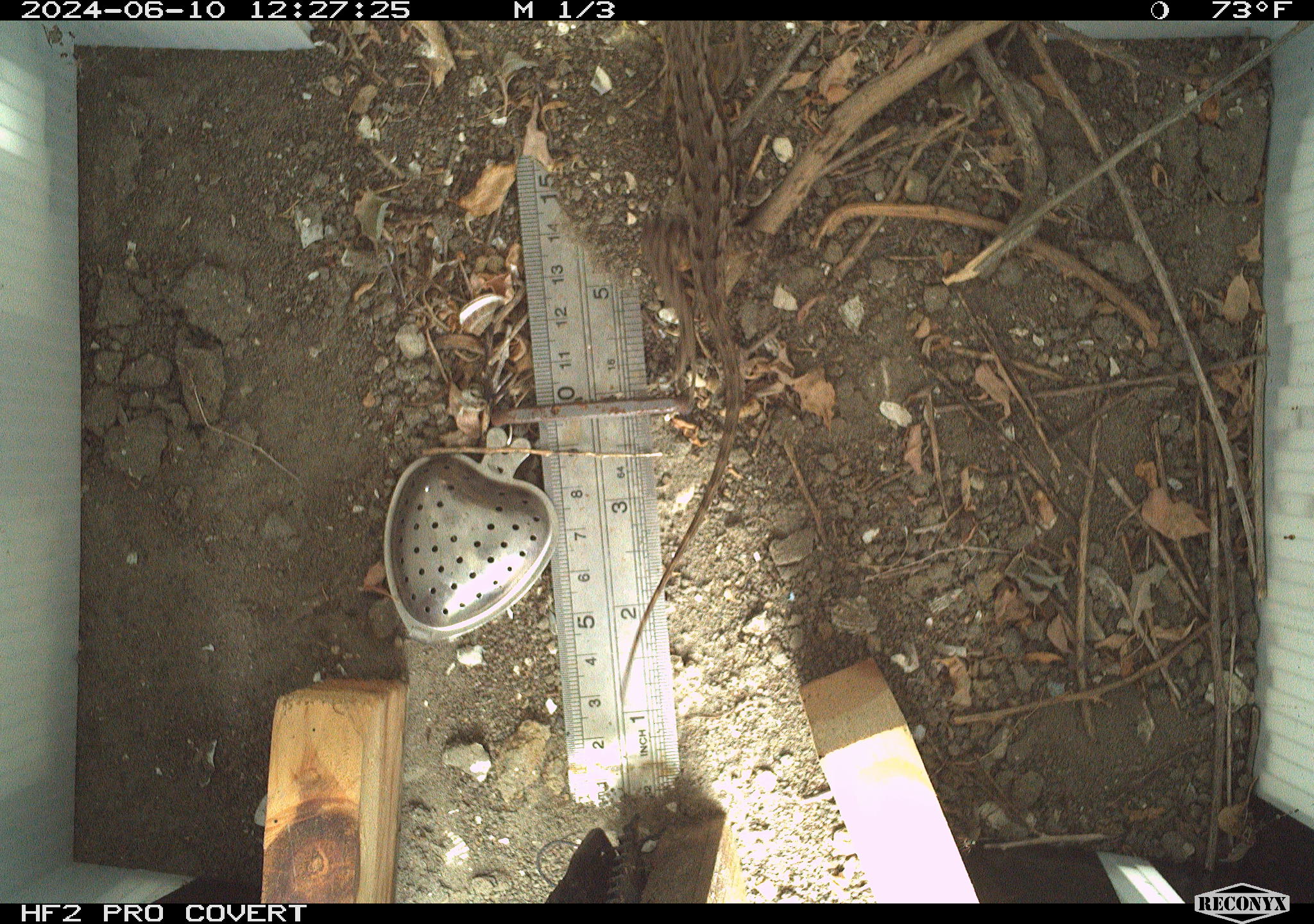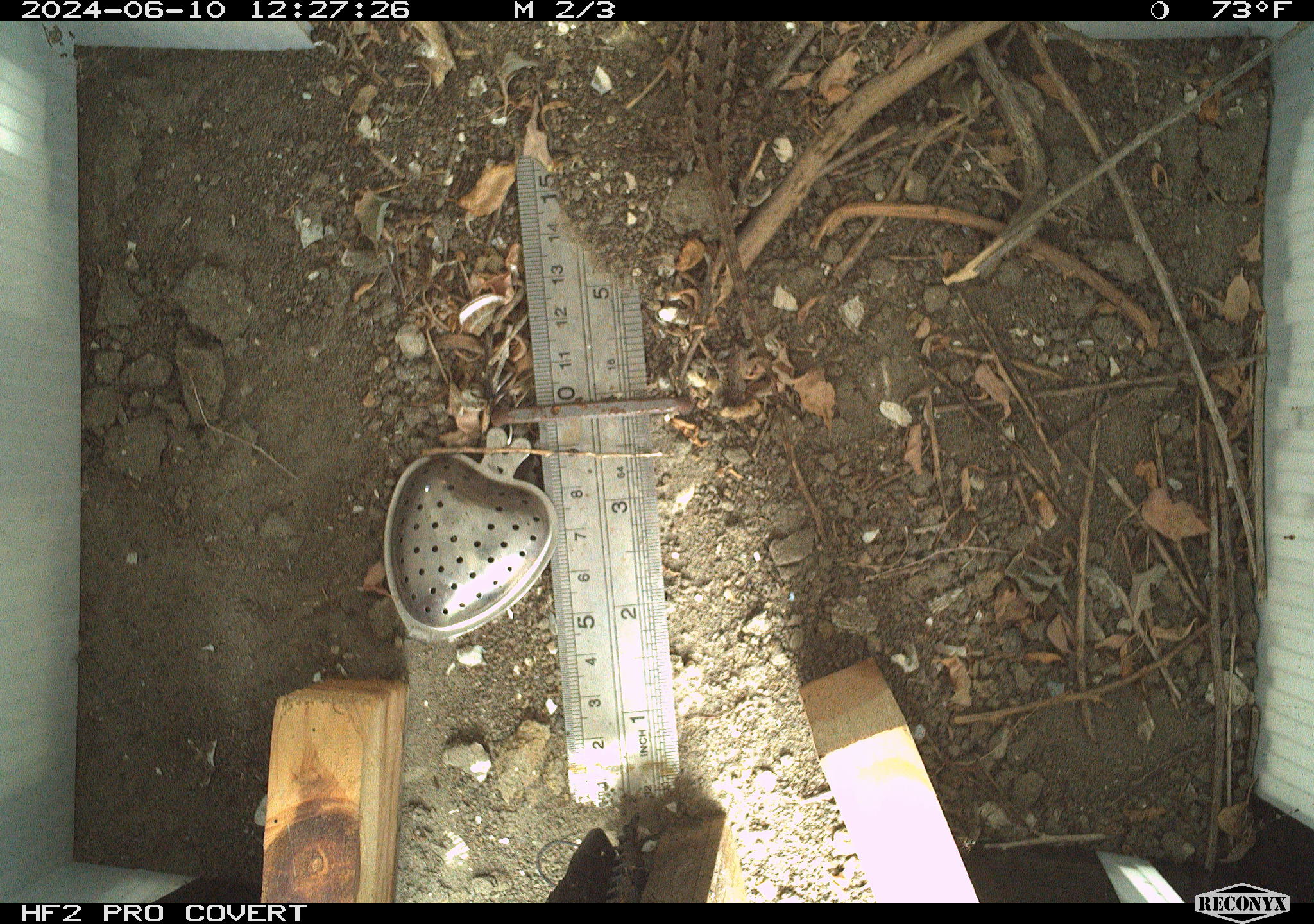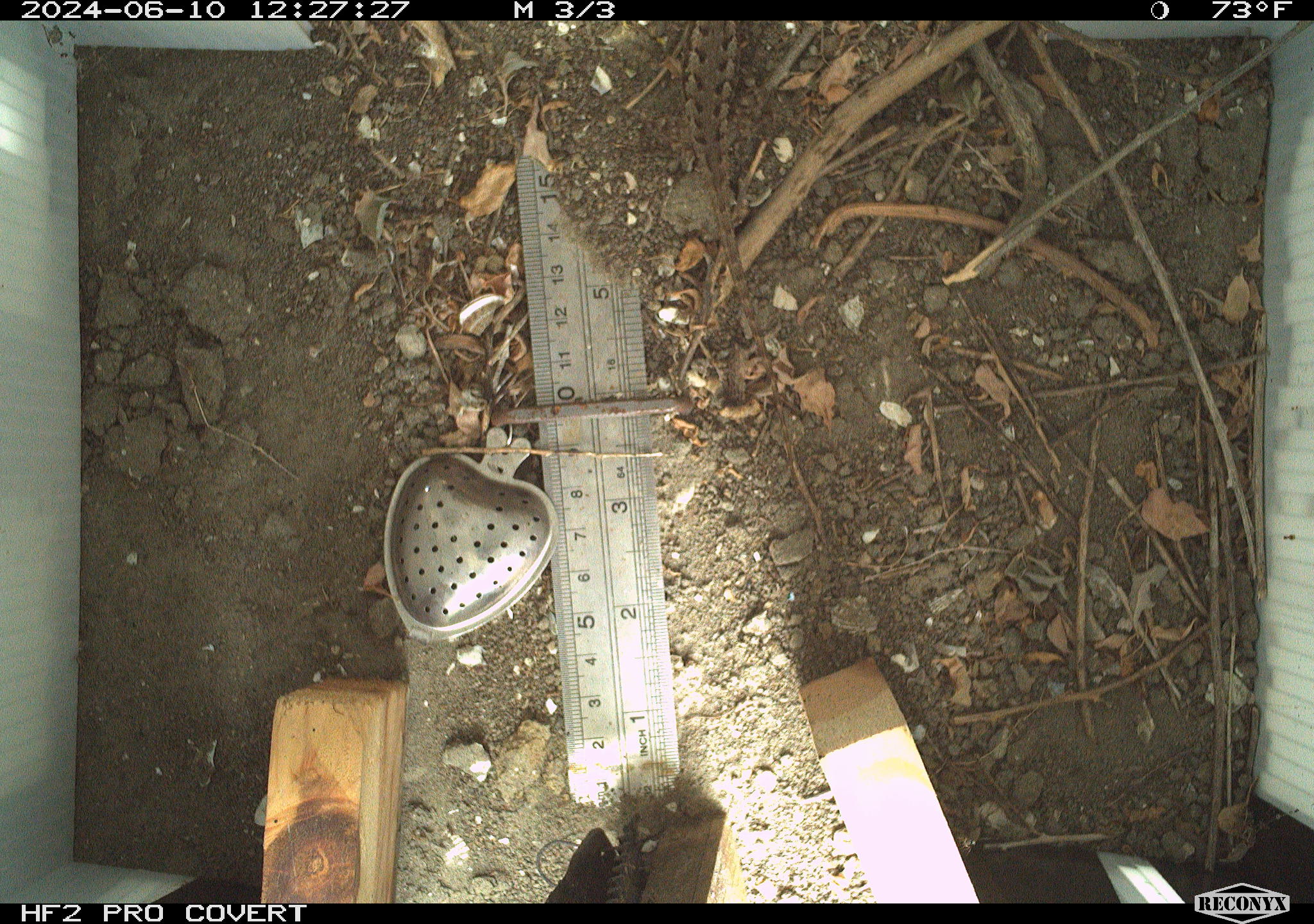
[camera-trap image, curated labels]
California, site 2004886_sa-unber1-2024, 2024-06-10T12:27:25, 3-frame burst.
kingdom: Animalia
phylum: Chordata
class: Reptilia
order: Squamata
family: Phrynosomatidae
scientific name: Phrynosomatidae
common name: phrynosomatid lizards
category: phrynosomatidae family